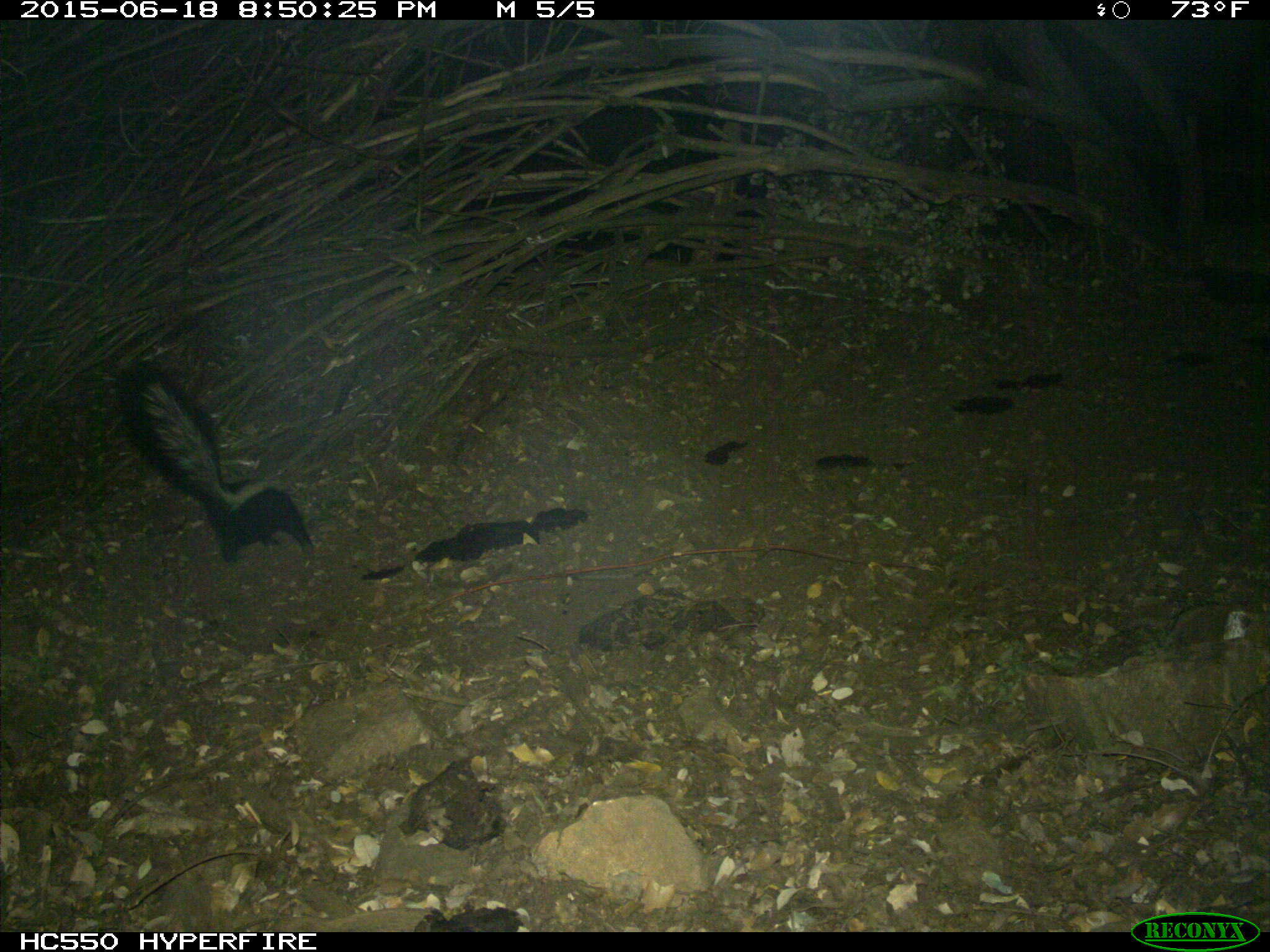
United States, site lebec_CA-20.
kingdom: Animalia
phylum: Chordata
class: Mammalia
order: Carnivora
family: Mephitidae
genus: Mephitis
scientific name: Mephitis mephitis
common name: striped skunk